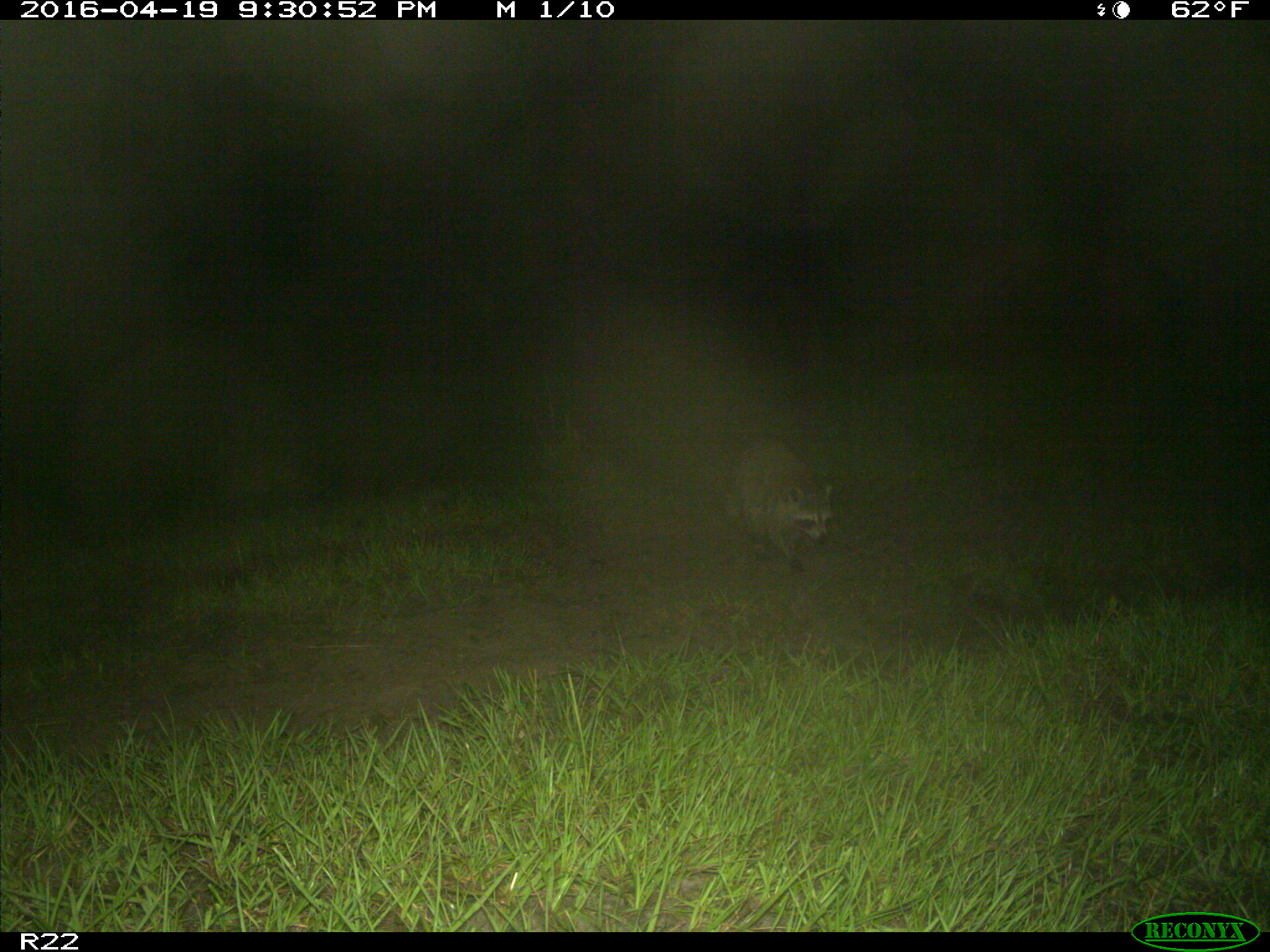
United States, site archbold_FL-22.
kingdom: Animalia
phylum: Chordata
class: Mammalia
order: Carnivora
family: Procyonidae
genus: Procyon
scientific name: Procyon lotor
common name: common raccoon